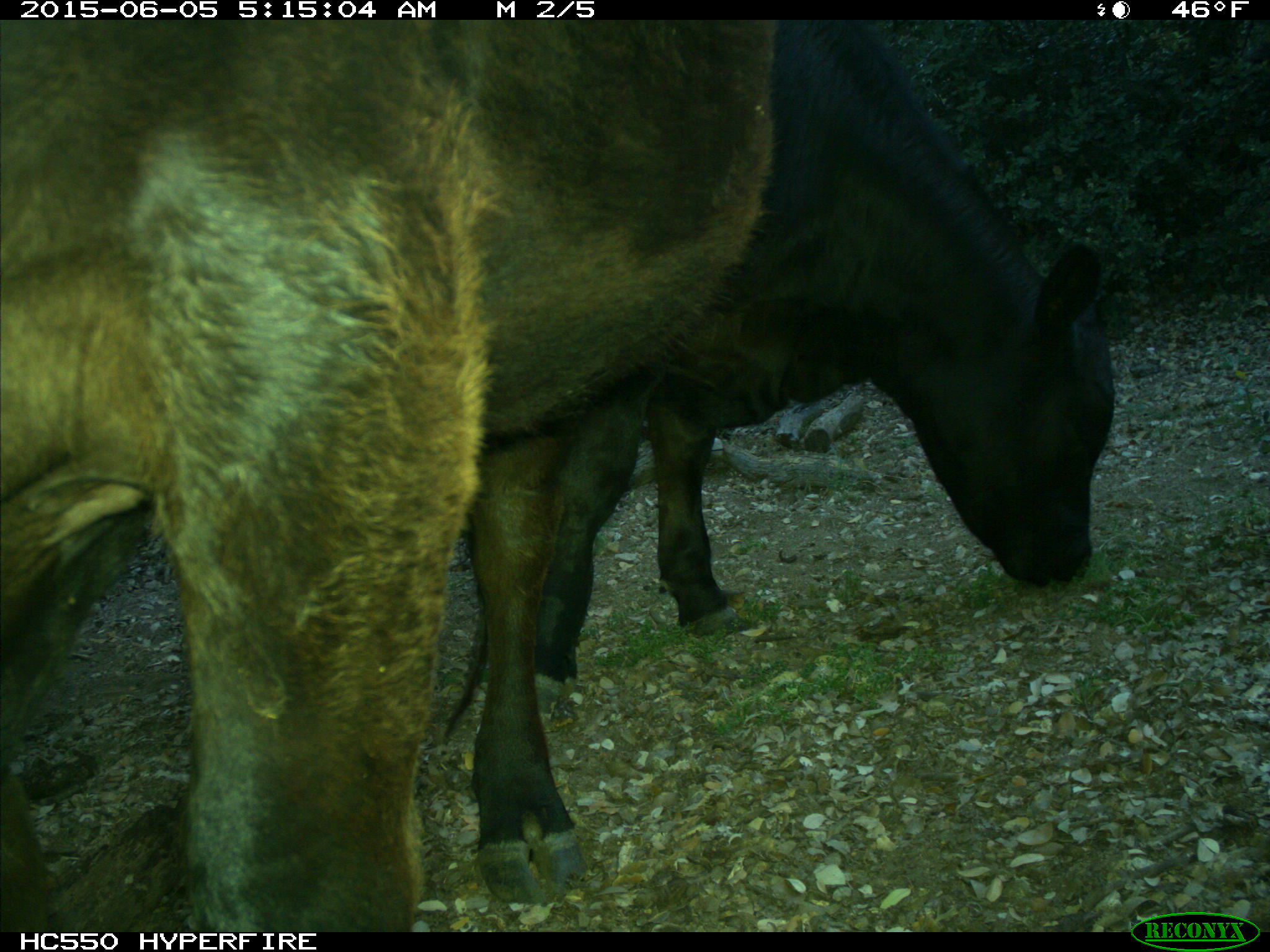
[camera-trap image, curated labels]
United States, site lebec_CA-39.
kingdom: Animalia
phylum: Chordata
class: Mammalia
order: Artiodactyla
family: Bovidae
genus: Bos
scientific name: Bos taurus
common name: domestic cow